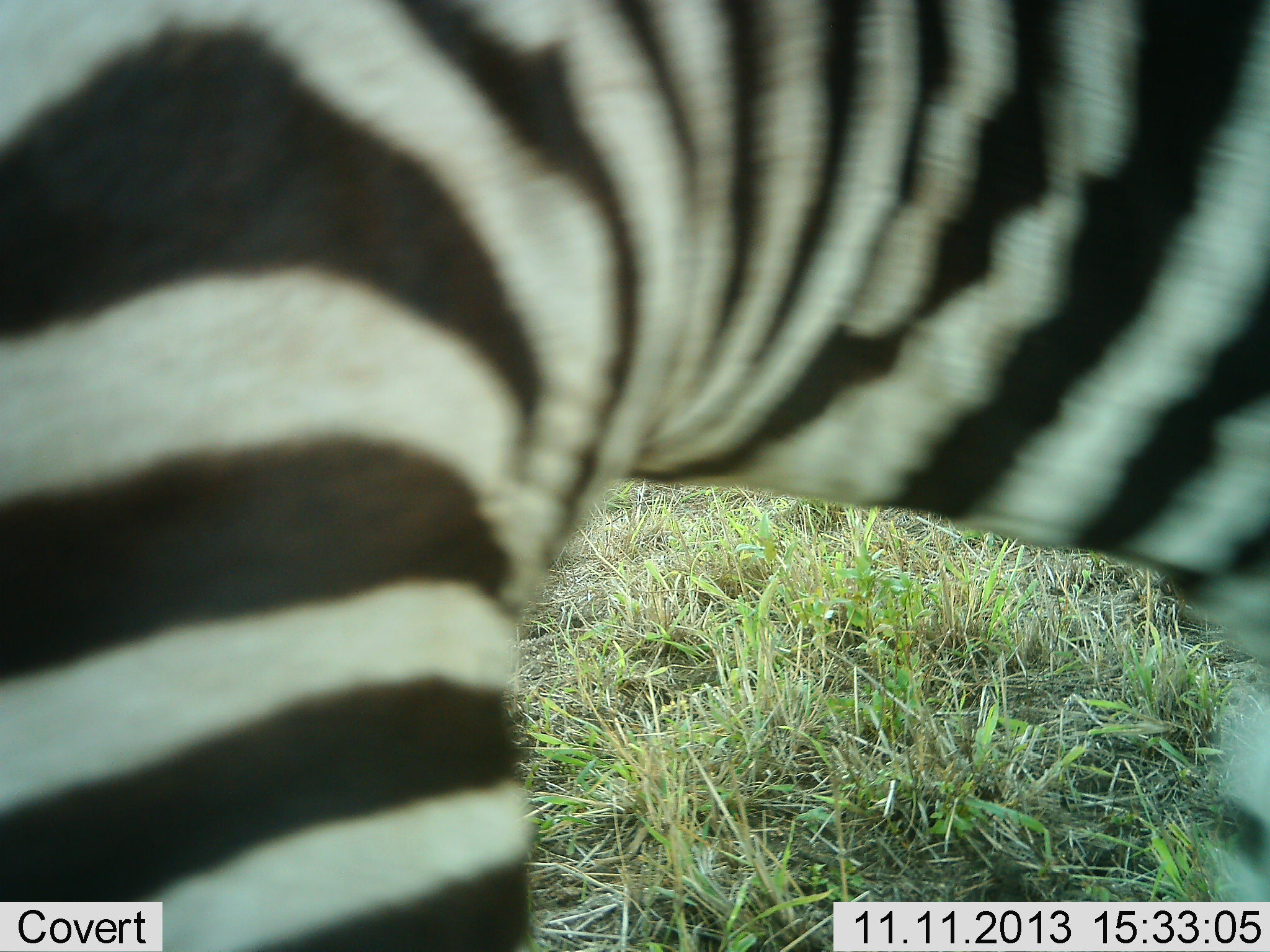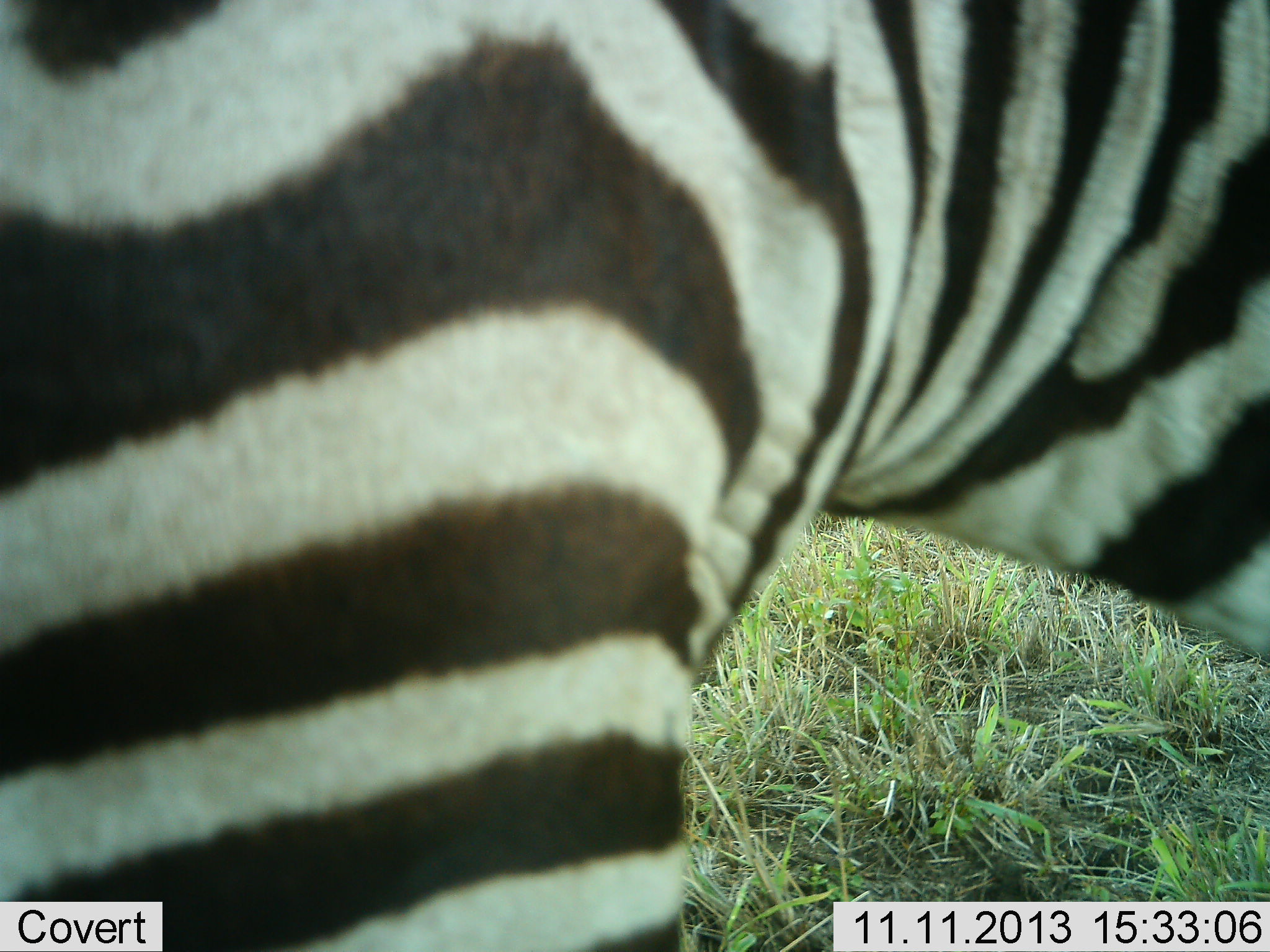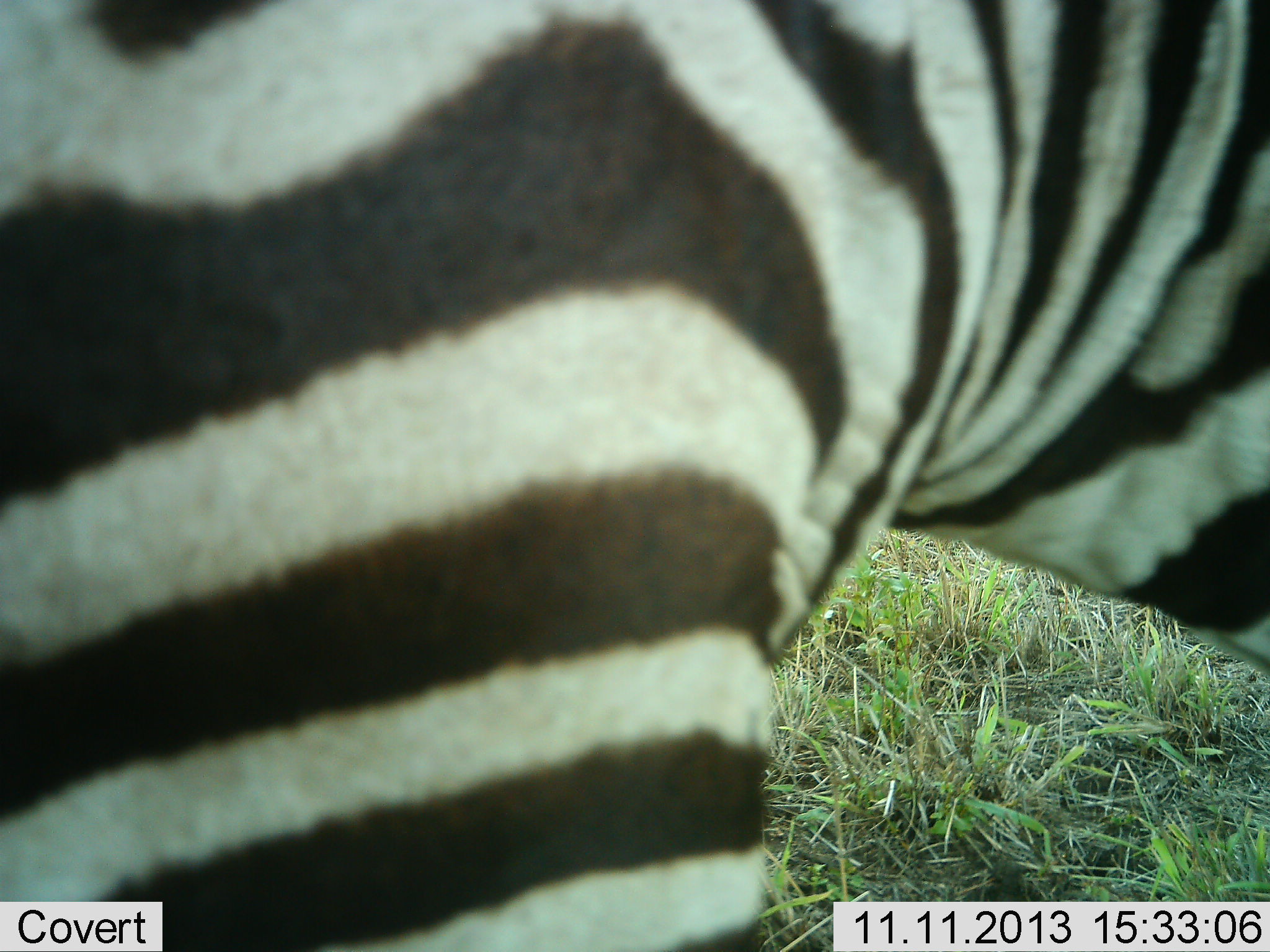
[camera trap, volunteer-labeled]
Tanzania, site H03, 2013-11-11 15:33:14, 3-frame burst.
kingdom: Animalia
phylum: Chordata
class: Mammalia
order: Perissodactyla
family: Equidae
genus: Equus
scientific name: Equus quagga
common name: plains zebra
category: zebra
Zebra (plains zebra) (Equus quagga), count 1. Behavior (volunteer vote fractions): standing 70%, resting 0%, moving 30%, interacting 0%. Young present (vote fraction): 0%. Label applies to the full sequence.